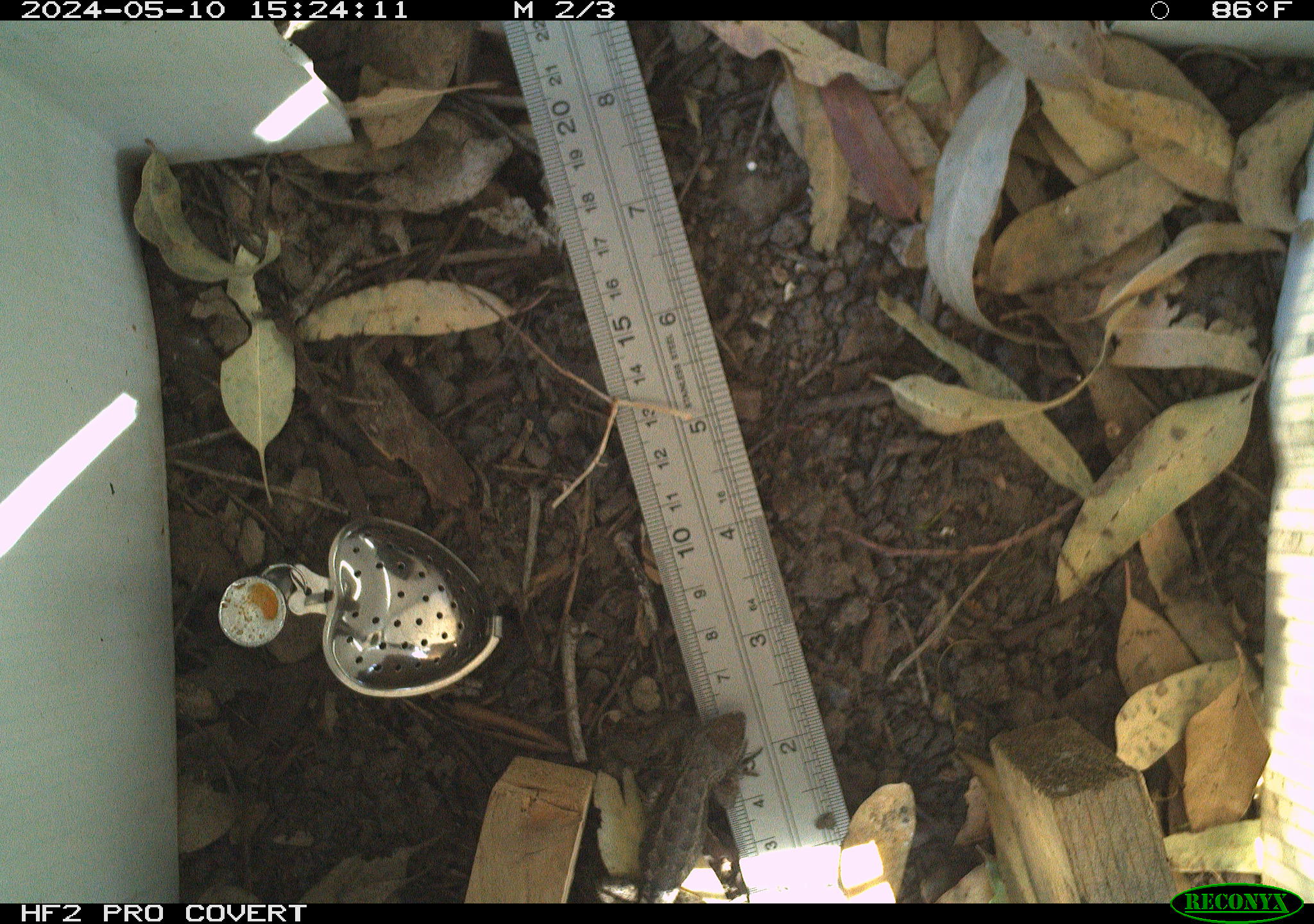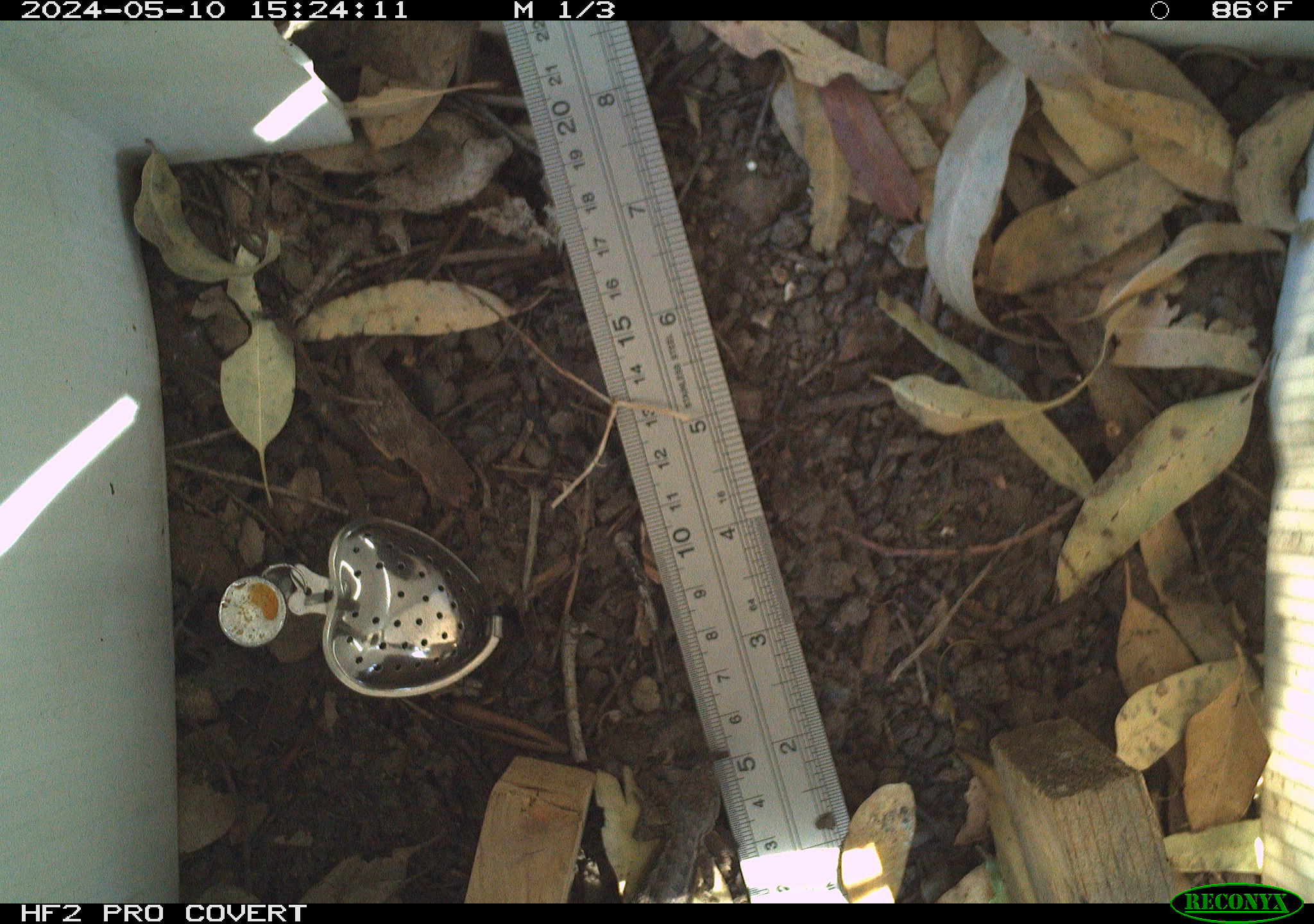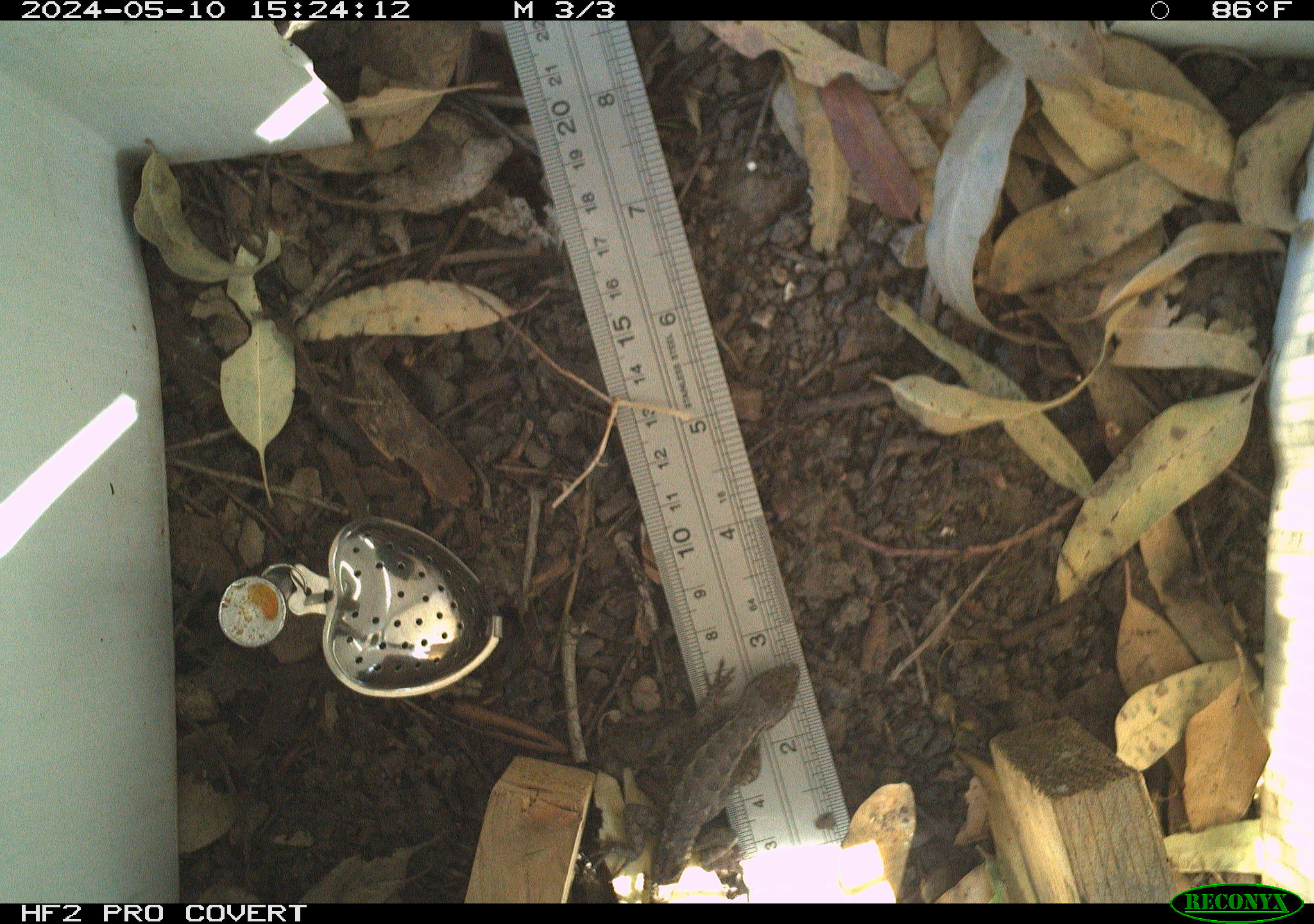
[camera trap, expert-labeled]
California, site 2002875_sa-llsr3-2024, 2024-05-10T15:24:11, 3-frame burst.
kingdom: Animalia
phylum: Chordata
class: Reptilia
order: Squamata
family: Phrynosomatidae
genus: Sceloporus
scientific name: Sceloporus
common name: spiny lizards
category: sceloporus species